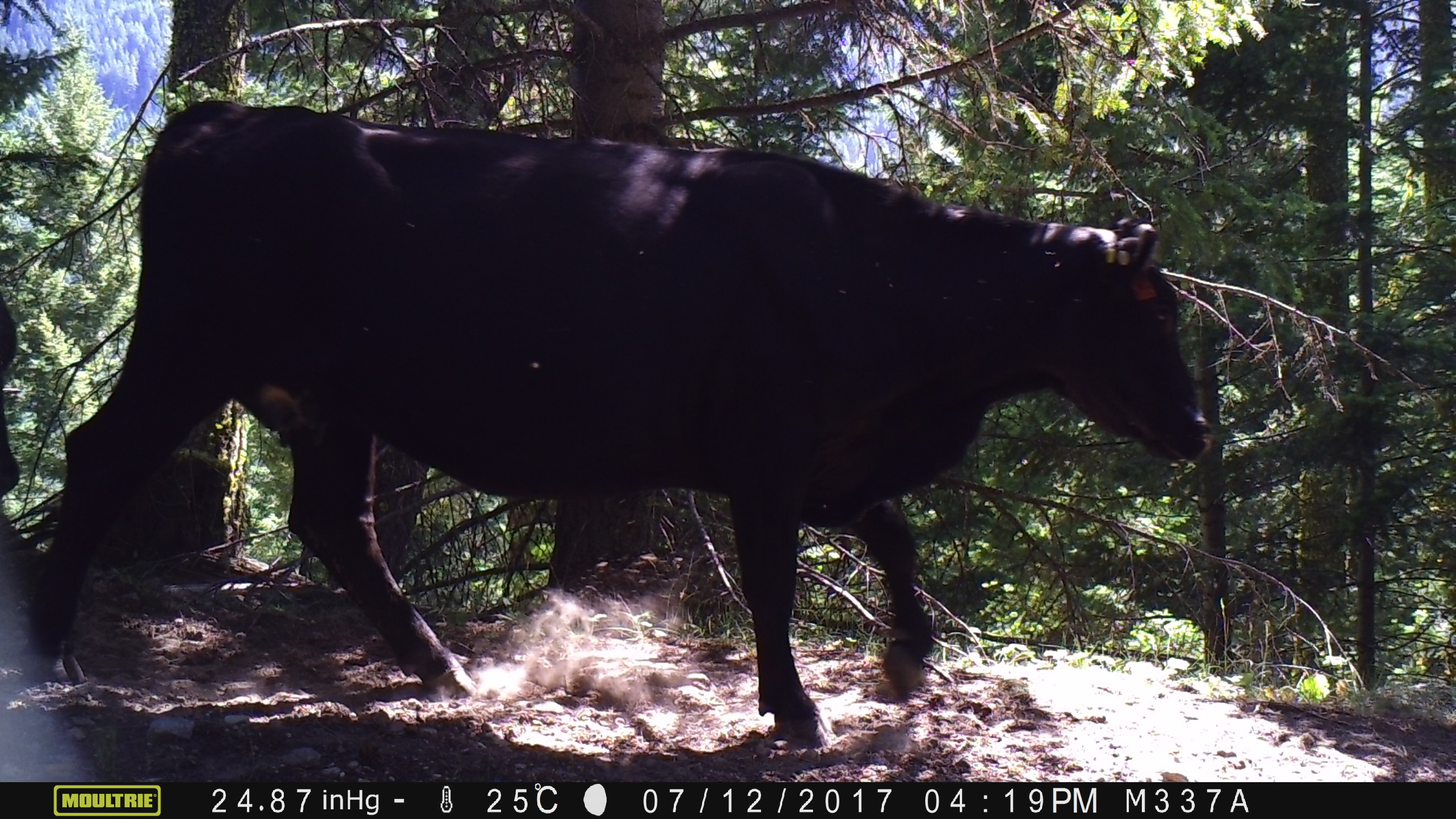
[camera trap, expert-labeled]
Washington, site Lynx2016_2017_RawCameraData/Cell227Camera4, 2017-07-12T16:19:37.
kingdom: Animalia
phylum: Chordata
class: Mammalia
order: Artiodactyla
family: Bovidae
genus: Bos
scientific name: Bos taurus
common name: domestic cattle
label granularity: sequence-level